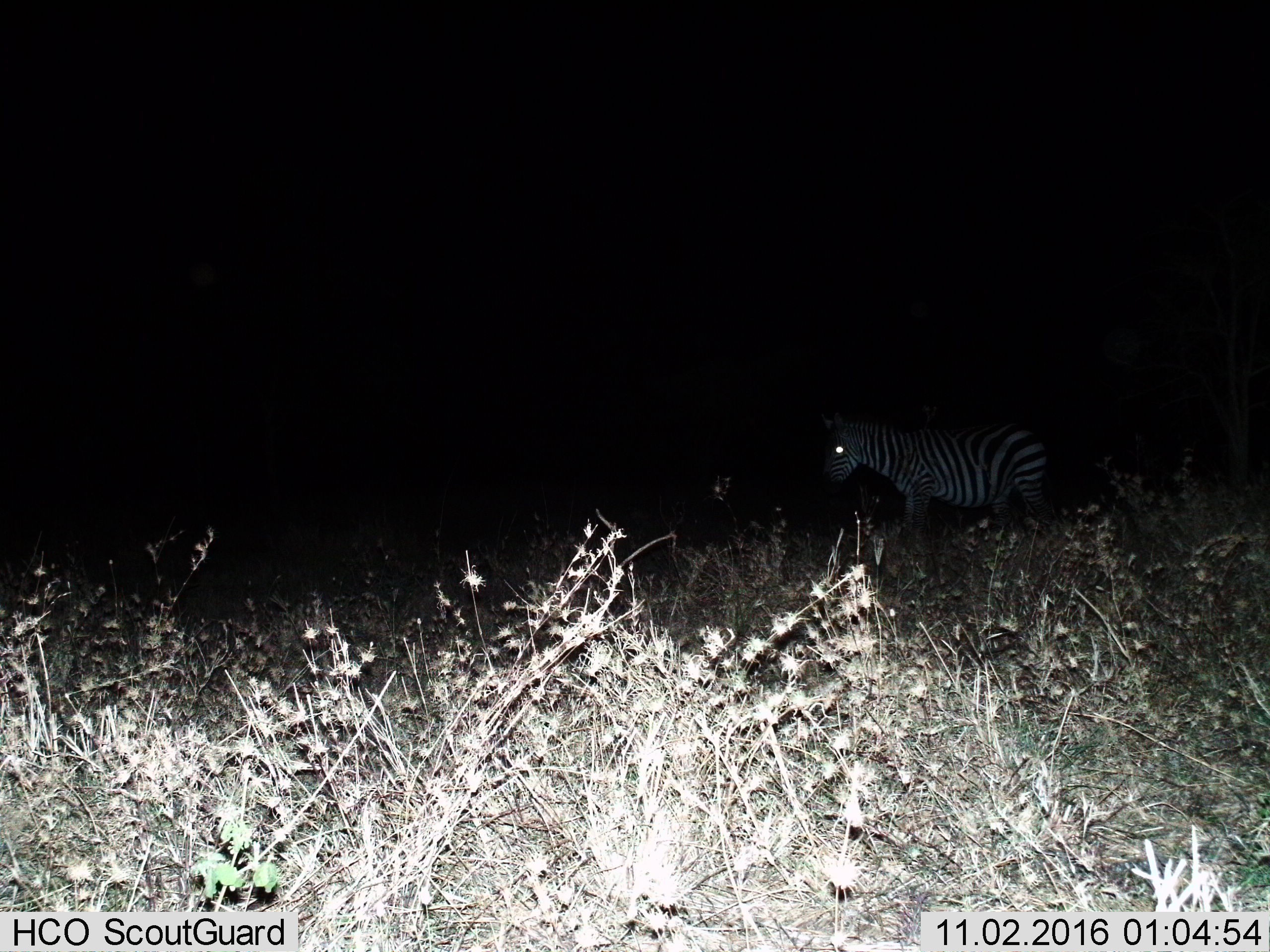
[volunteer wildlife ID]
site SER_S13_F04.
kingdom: Animalia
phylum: Chordata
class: Mammalia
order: Perissodactyla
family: Equidae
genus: Equus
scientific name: Equus quagga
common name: plains zebra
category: zebraplains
Zebraplains (plains zebra) (Equus quagga), count 1. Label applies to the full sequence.